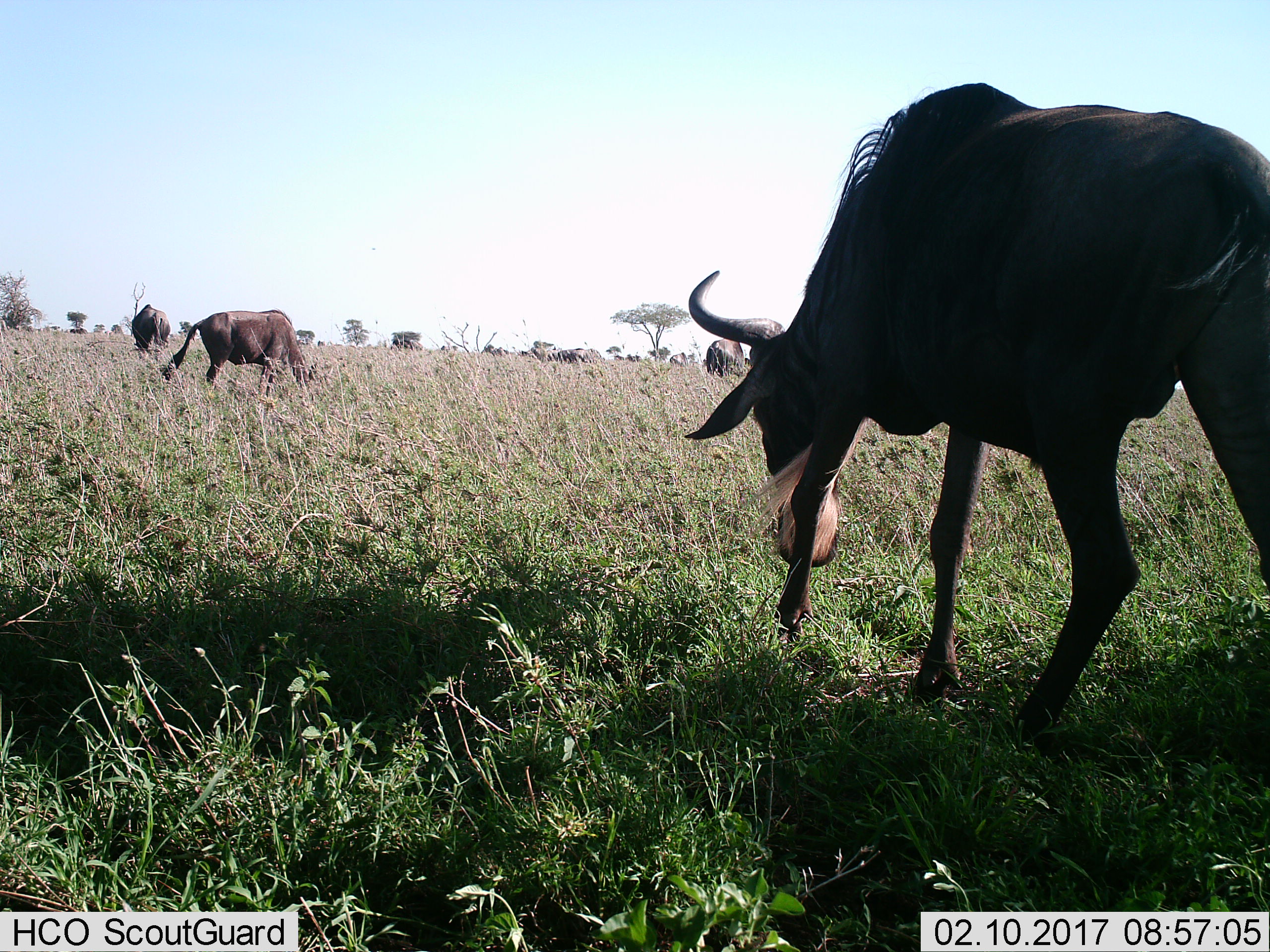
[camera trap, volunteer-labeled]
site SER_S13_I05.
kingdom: Animalia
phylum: Chordata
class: Mammalia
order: Artiodactyla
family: Bovidae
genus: Connochaetes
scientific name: Connochaetes taurinus taurinus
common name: blue wildebeest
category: wildebeestblue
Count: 10.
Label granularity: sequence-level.